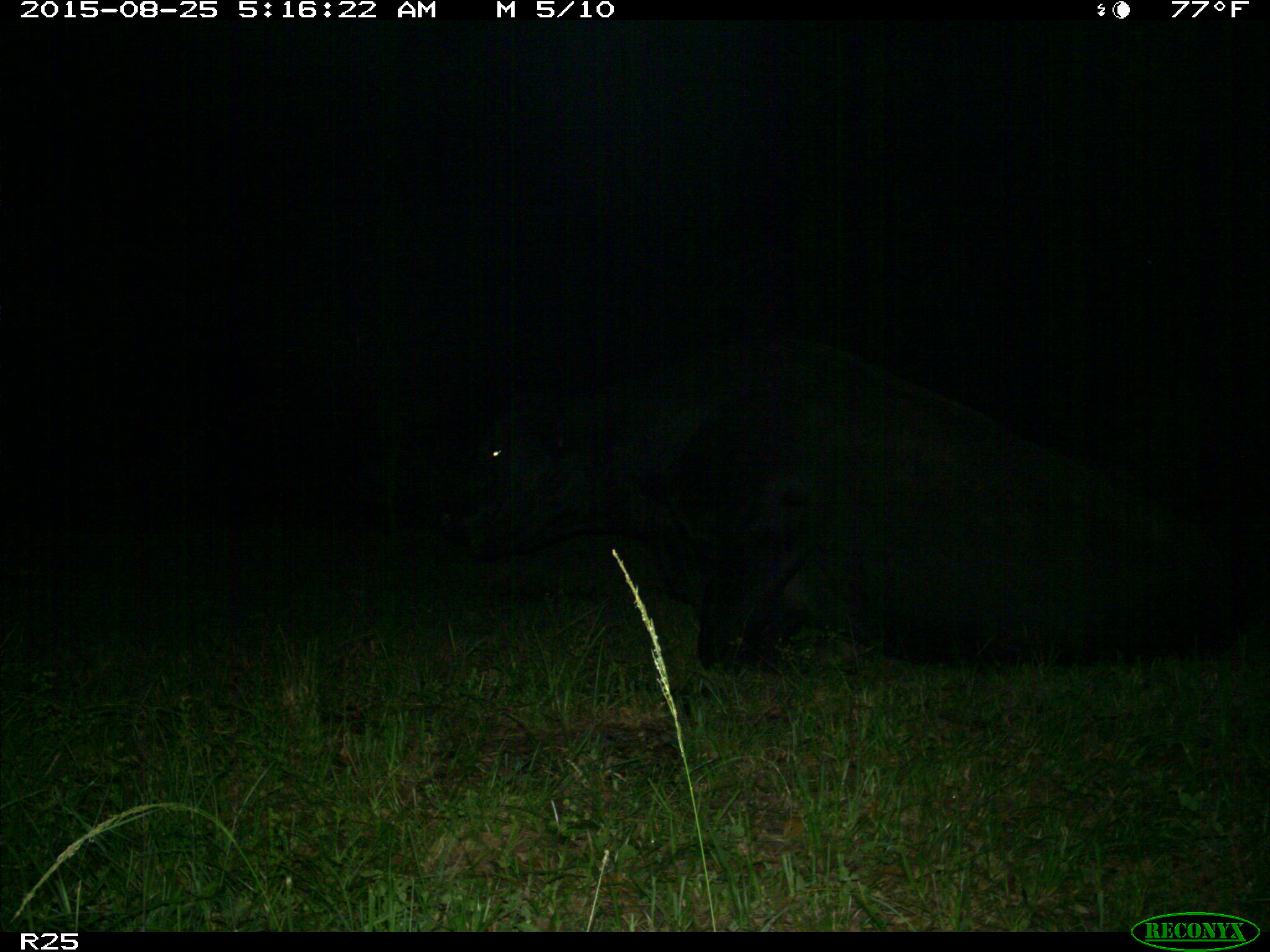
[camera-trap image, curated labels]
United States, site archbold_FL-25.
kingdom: Animalia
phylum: Chordata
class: Mammalia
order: Artiodactyla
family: Bovidae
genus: Bos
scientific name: Bos taurus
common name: domestic cow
Bos taurus (domestic cow).